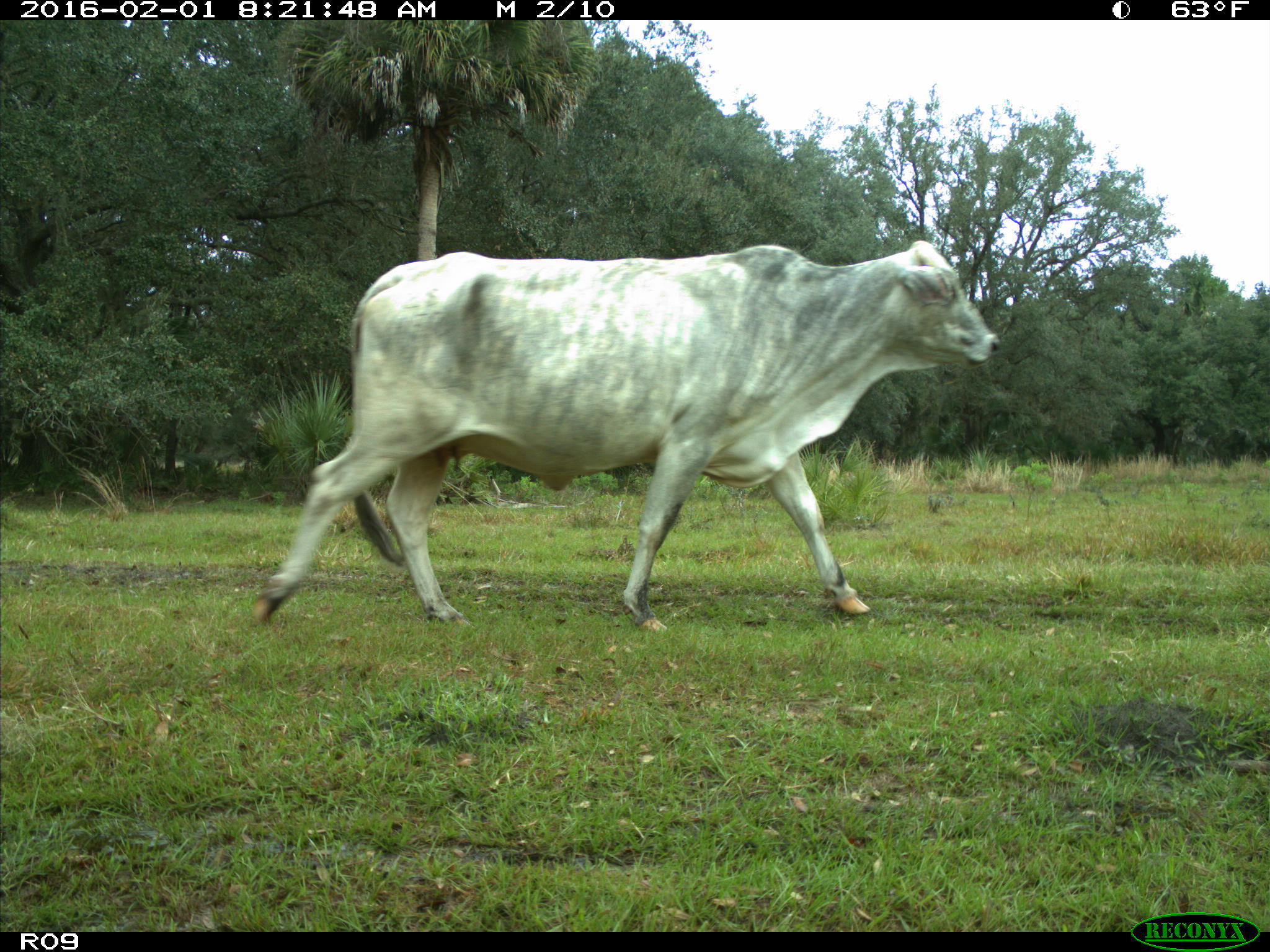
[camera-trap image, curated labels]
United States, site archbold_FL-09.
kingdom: Animalia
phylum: Chordata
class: Mammalia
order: Artiodactyla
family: Bovidae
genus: Bos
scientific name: Bos taurus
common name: domestic cow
Bos taurus (domestic cow).